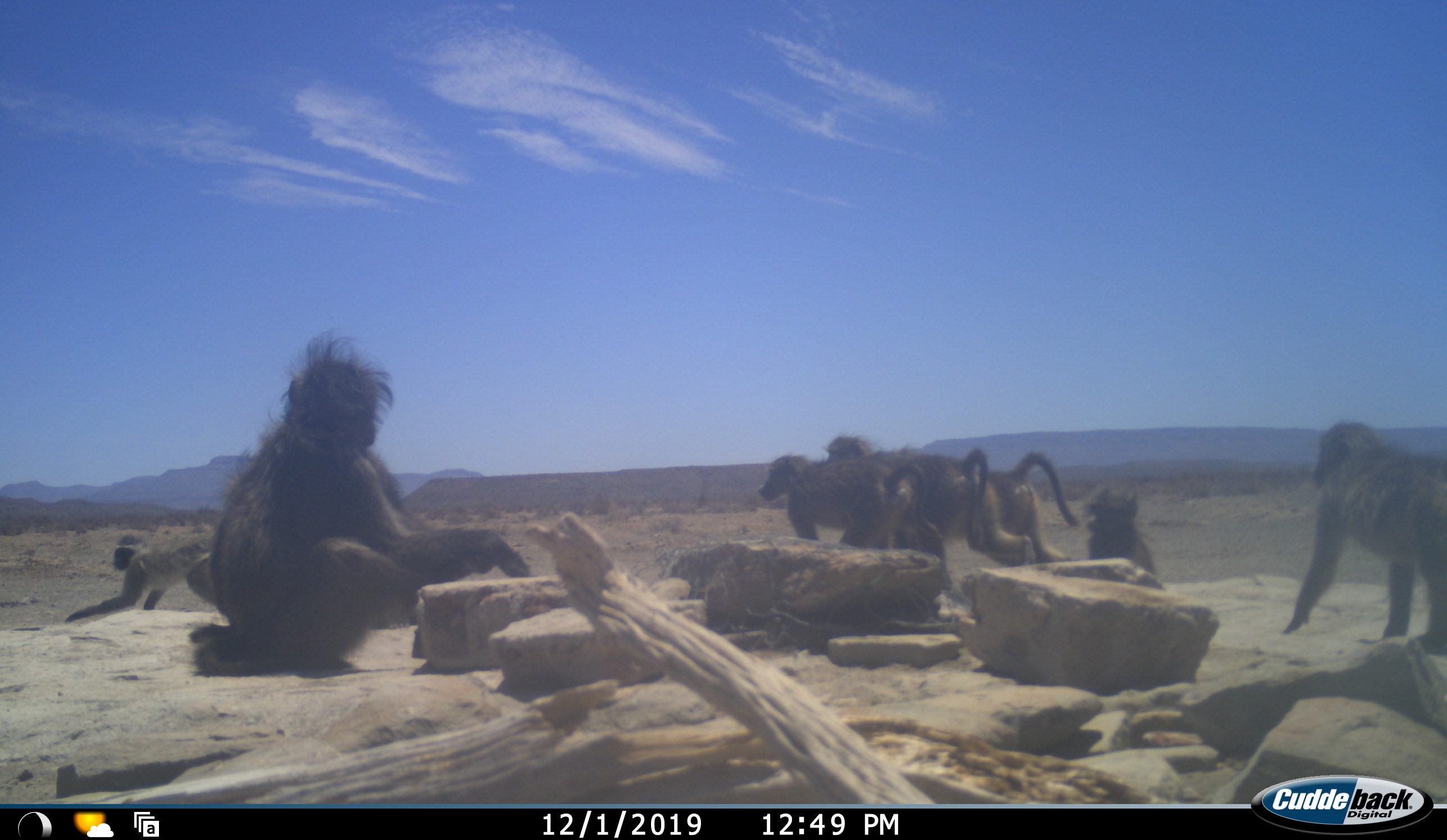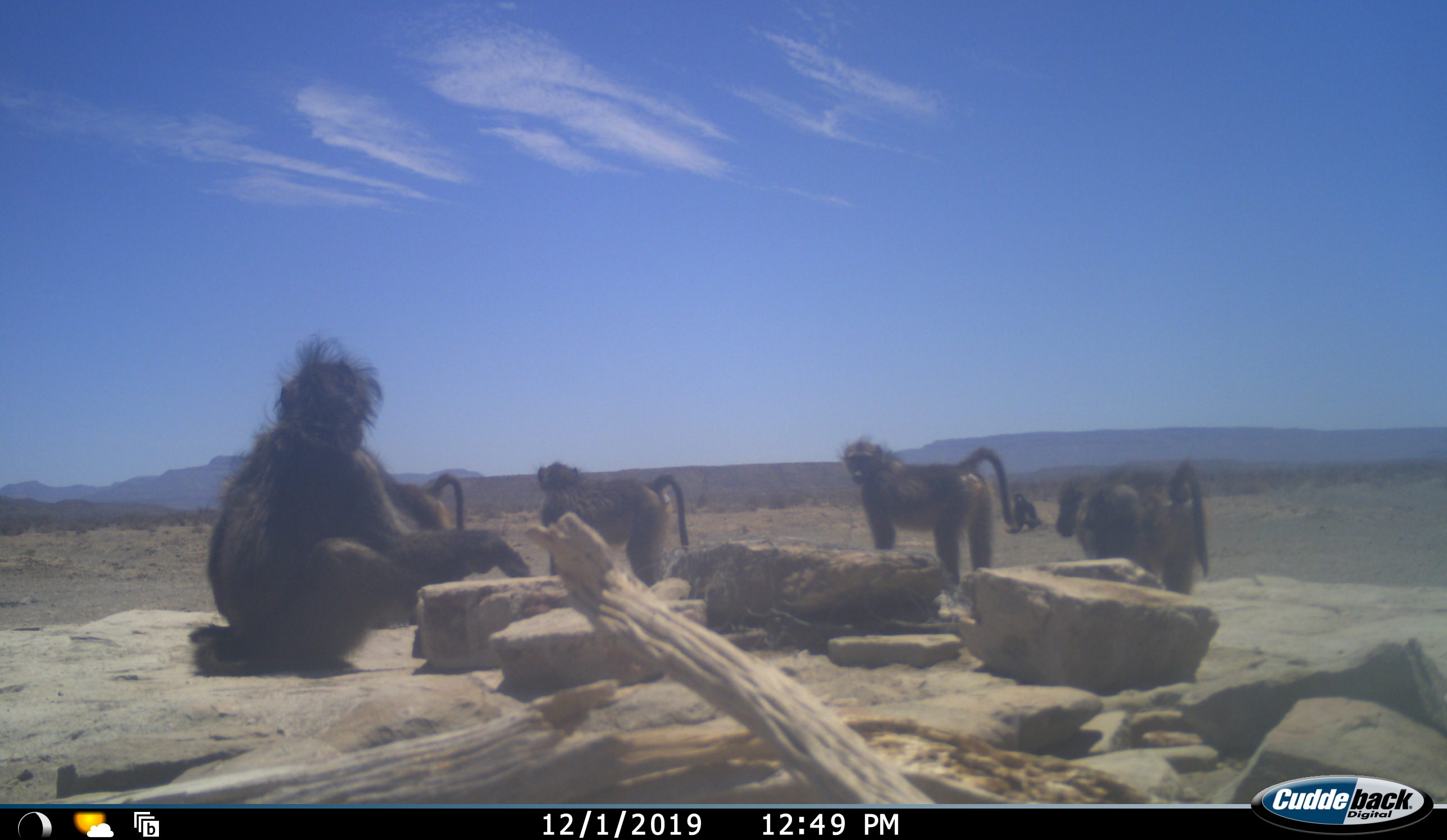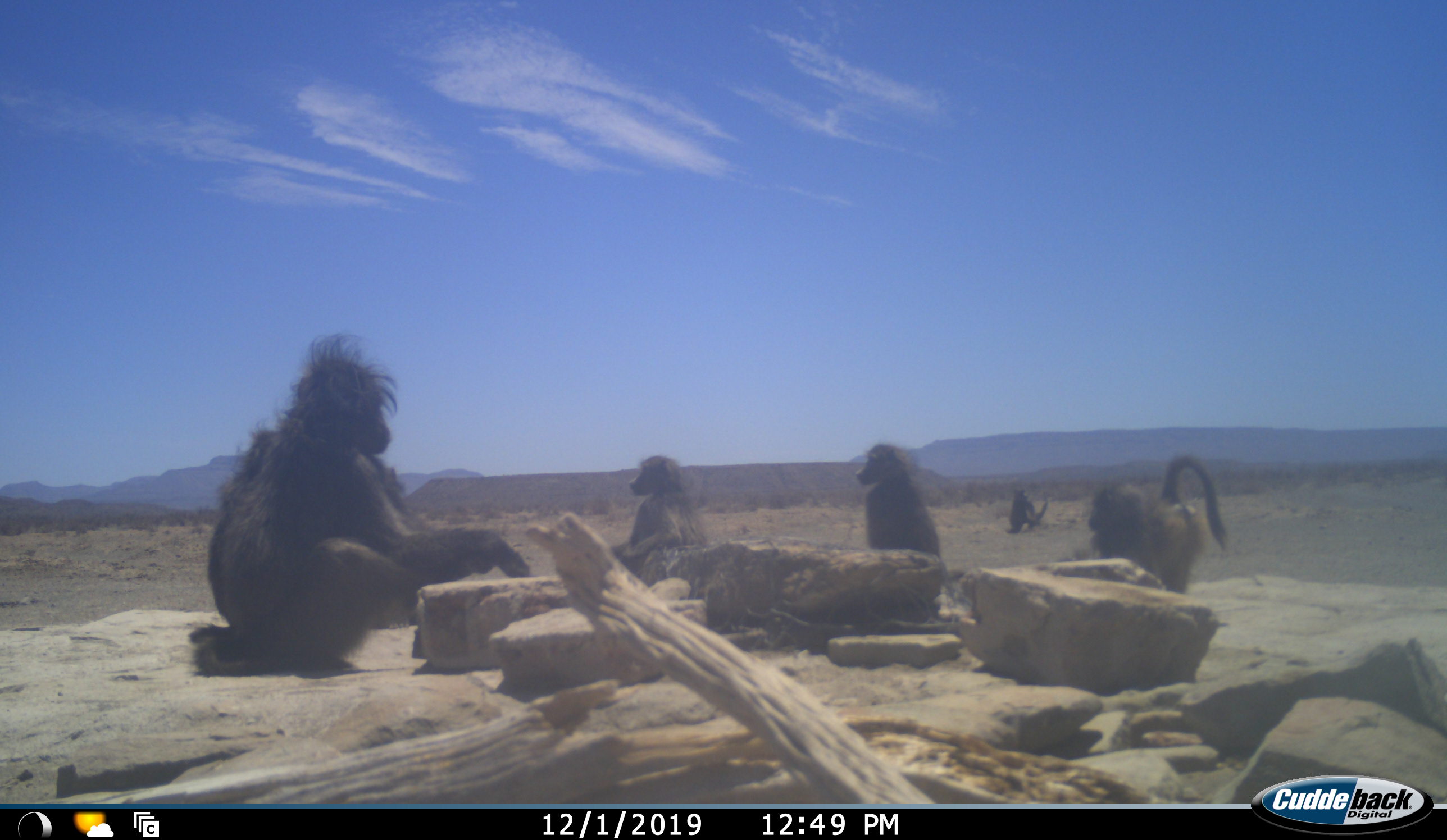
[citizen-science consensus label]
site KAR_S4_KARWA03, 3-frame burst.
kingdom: Animalia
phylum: Chordata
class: Mammalia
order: Primates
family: Cercopithecidae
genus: Papio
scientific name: Papio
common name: baboon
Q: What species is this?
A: Baboon (Papio).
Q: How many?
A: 7.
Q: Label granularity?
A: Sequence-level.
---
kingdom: Animalia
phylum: Chordata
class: Mammalia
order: Primates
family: Cercopithecidae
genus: Chlorocebus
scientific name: Chlorocebus pygerythrus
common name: vervet monkey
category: monkeyvervet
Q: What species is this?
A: Monkeyvervet (vervet monkey) (Chlorocebus pygerythrus).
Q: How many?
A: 1.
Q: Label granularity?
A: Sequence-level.